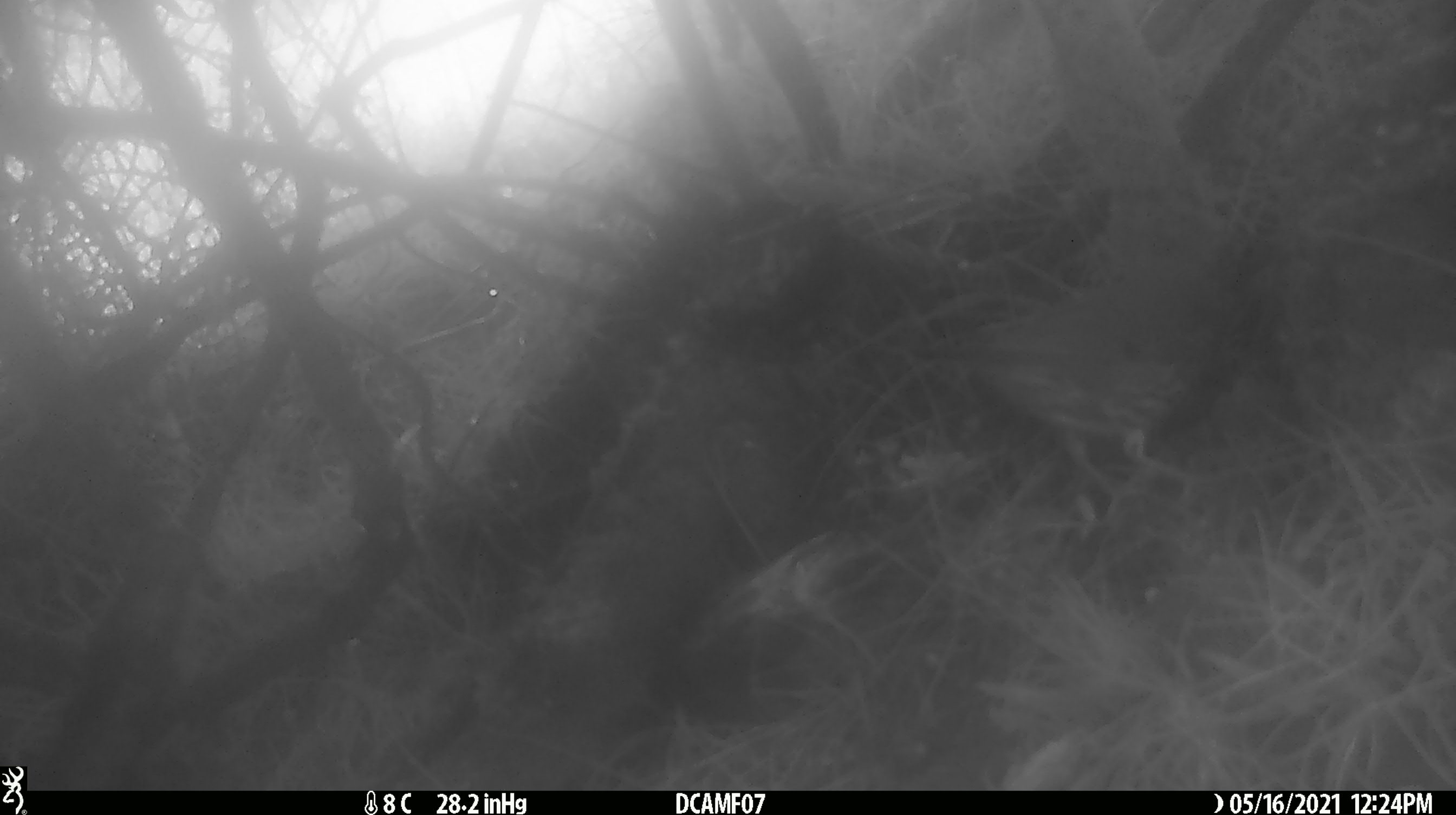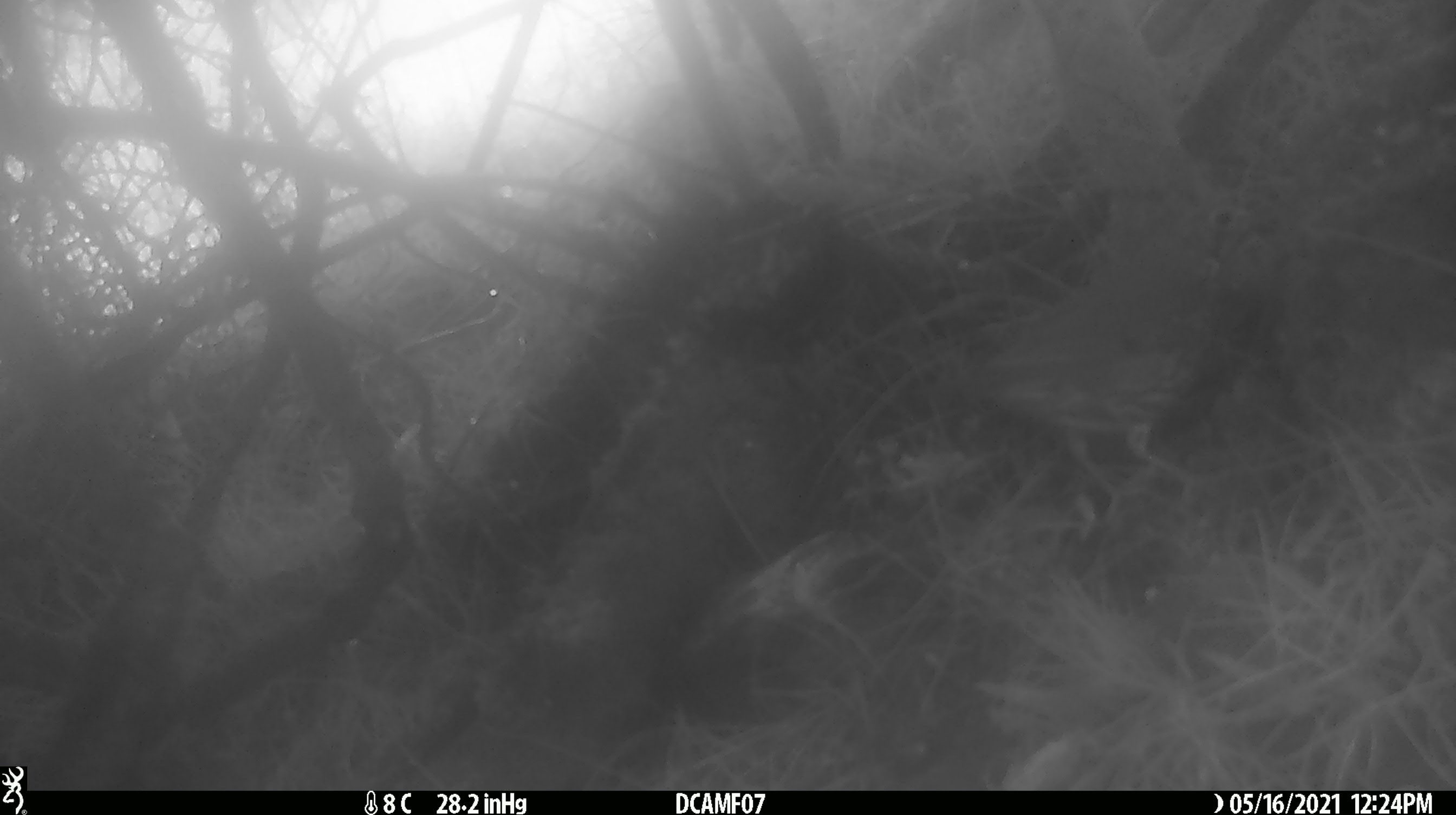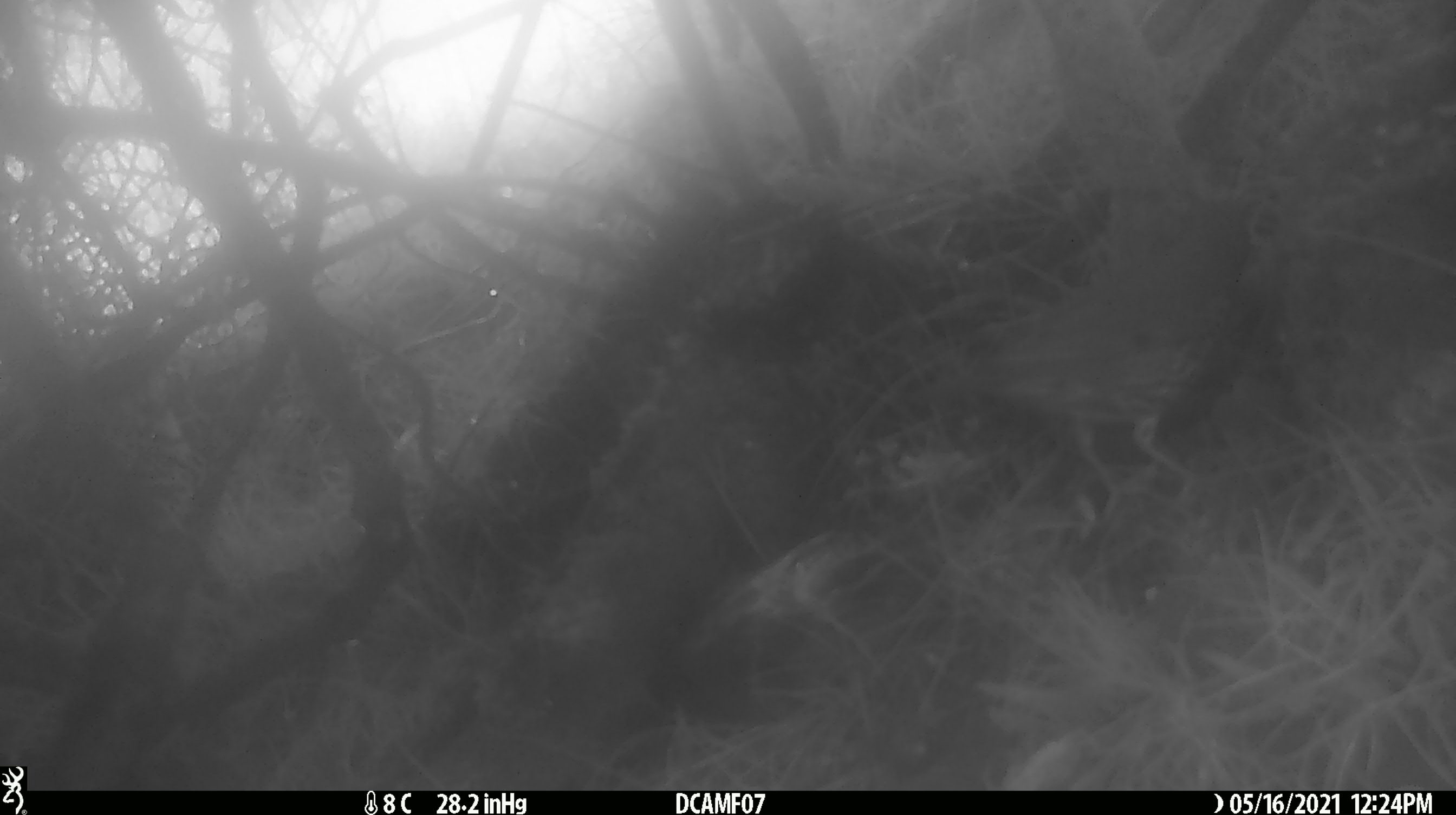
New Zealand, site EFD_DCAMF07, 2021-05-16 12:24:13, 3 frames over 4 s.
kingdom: Animalia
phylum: Chordata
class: Aves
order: Passeriformes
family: Turdidae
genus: Turdus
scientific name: Turdus philomelos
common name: song thrush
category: thrush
Thrush (song thrush) (Turdus philomelos).